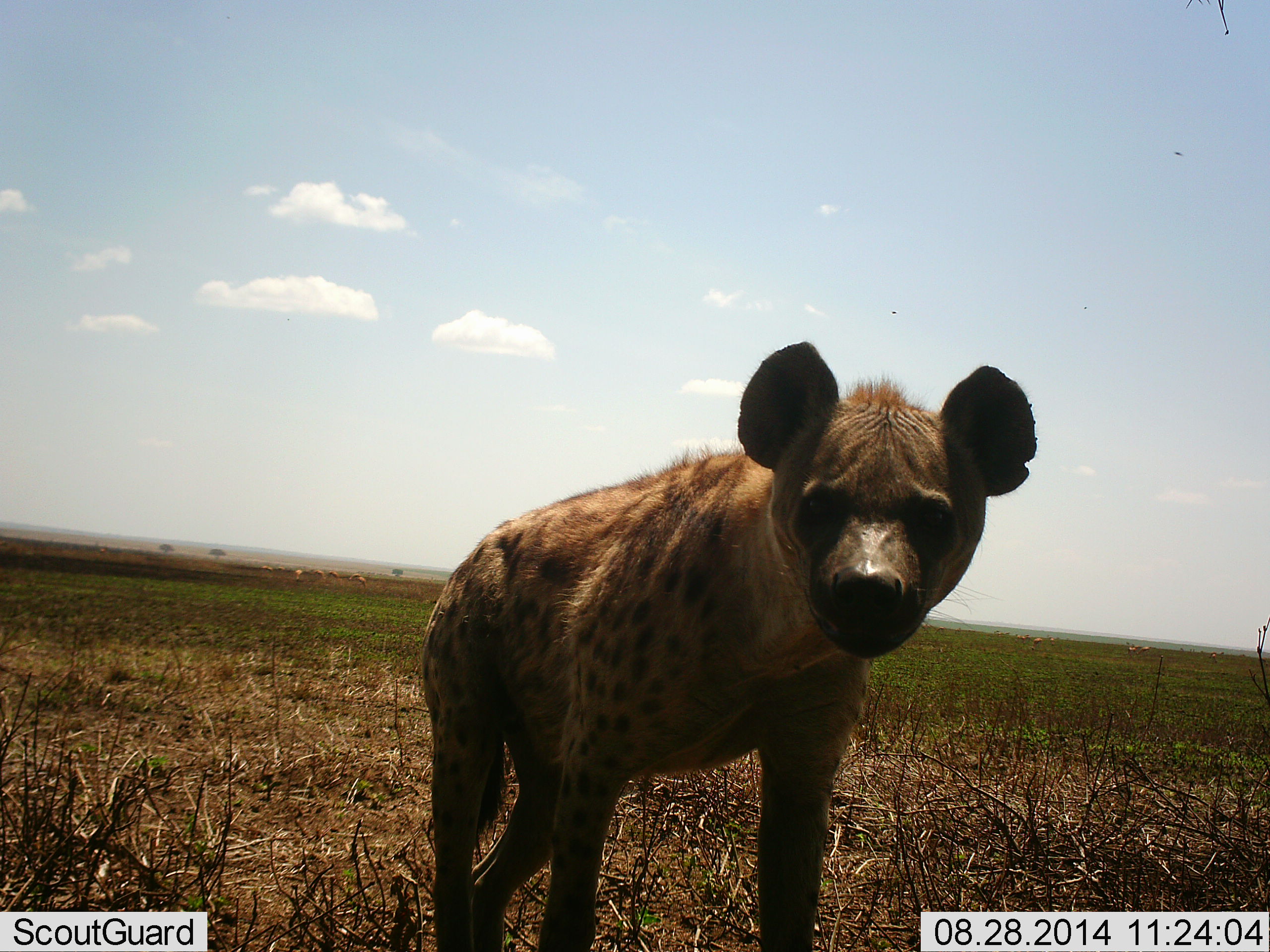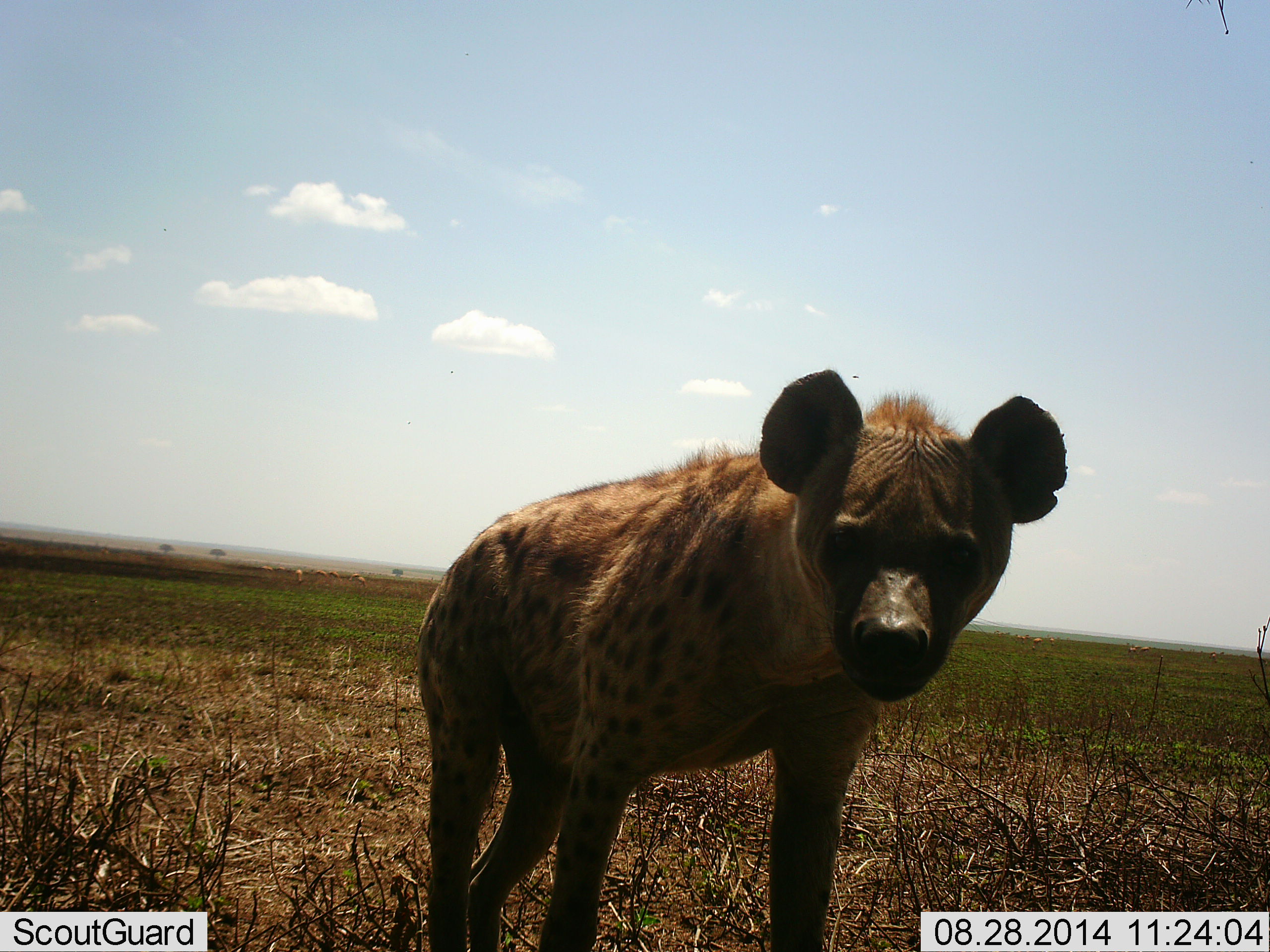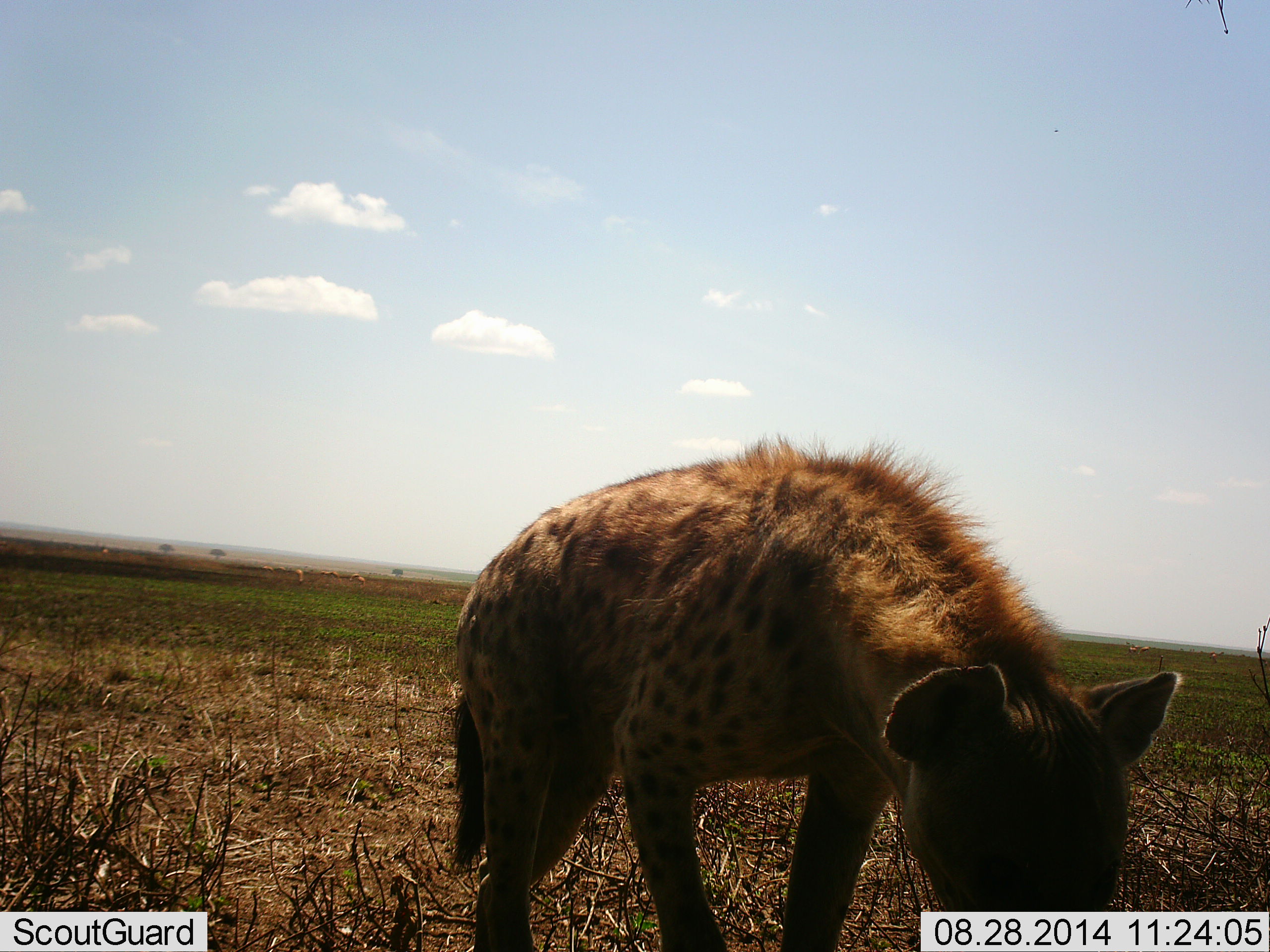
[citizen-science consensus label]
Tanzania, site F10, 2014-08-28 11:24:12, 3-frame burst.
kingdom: Animalia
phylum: Chordata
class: Mammalia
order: Carnivora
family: Hyaenidae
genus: Crocuta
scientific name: Crocuta crocuta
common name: spotted hyena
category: hyenaspotted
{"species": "hyenaspotted (spotted hyena) (Crocuta crocuta)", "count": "1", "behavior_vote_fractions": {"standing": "90%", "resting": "0%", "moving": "0%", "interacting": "20%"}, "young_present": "0%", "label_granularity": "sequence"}